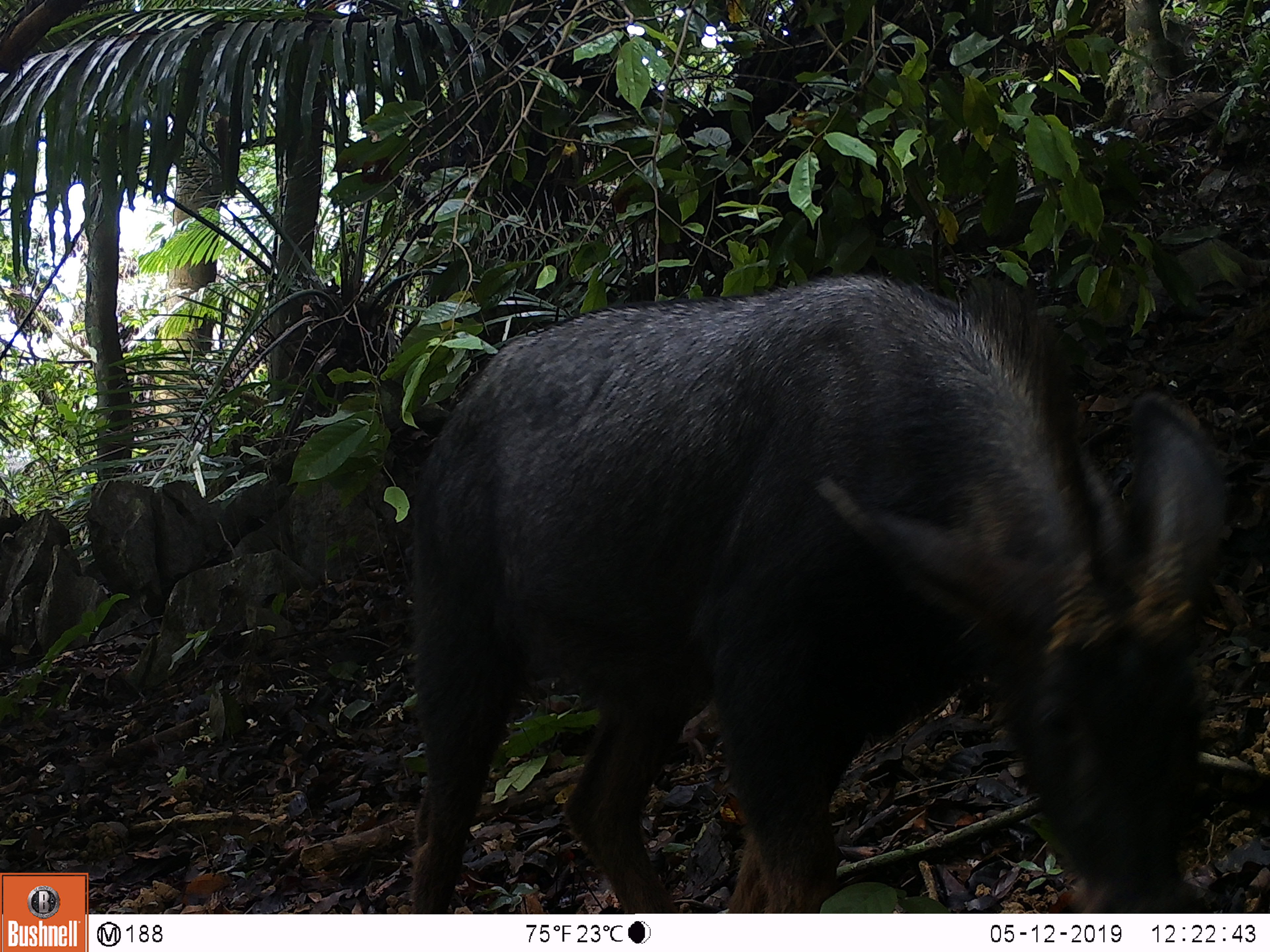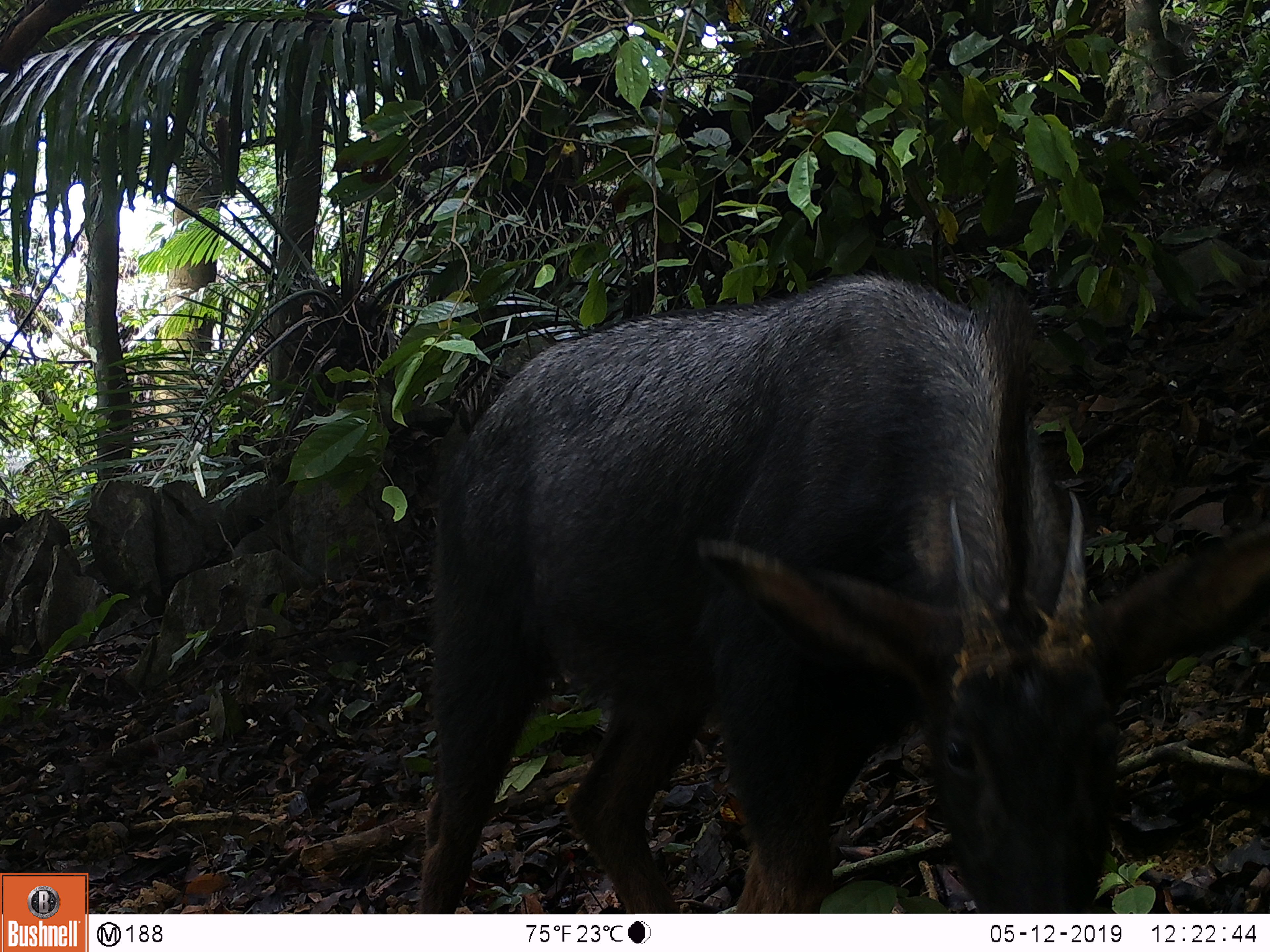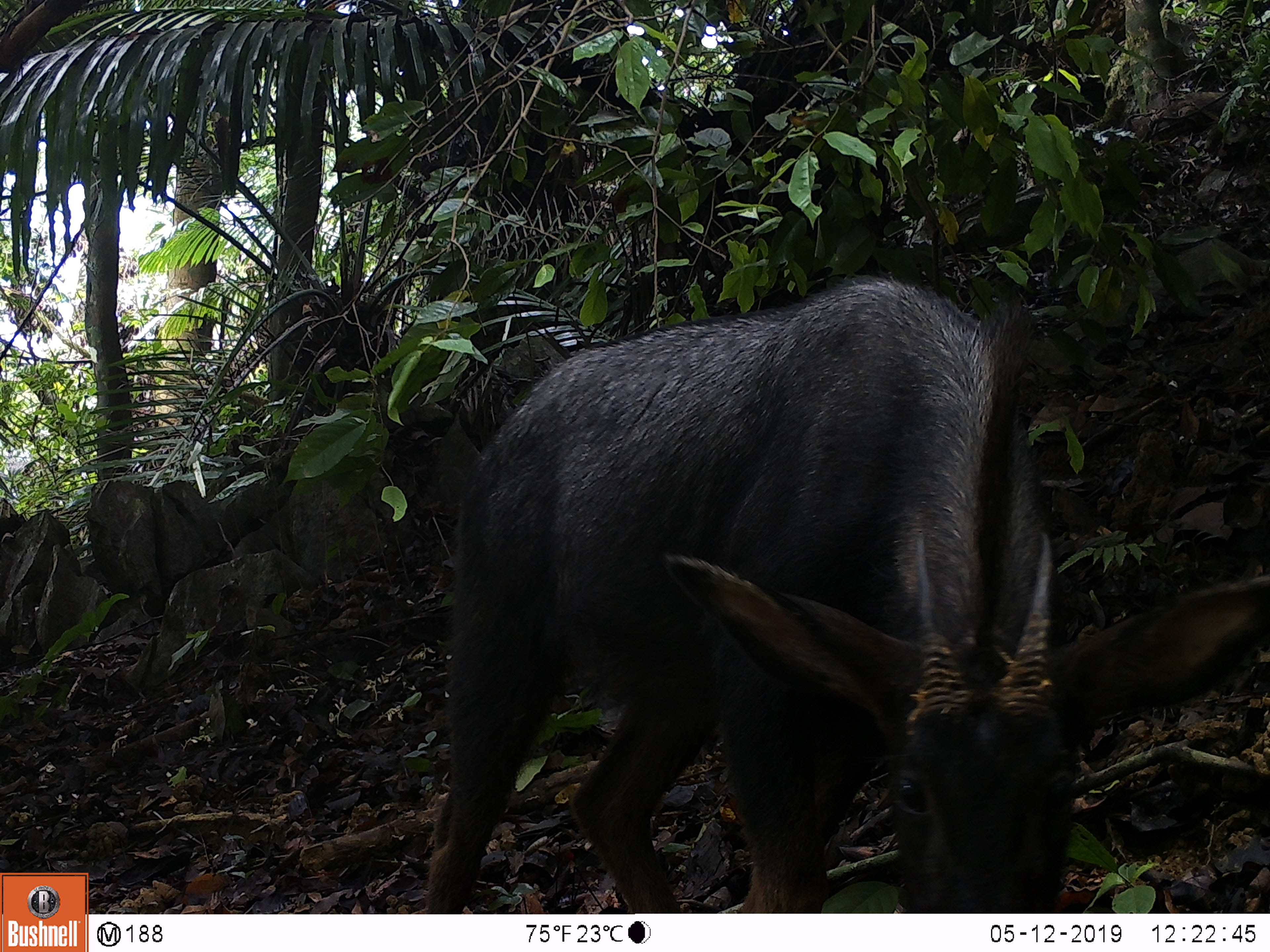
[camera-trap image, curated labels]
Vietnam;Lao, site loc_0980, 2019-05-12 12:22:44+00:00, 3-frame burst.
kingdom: Animalia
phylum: Chordata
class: Mammalia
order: Artiodactyla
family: Bovidae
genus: Capricornis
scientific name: Capricornis sumatraensis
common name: chinese serow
Chinese serow (Capricornis sumatraensis). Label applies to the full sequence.